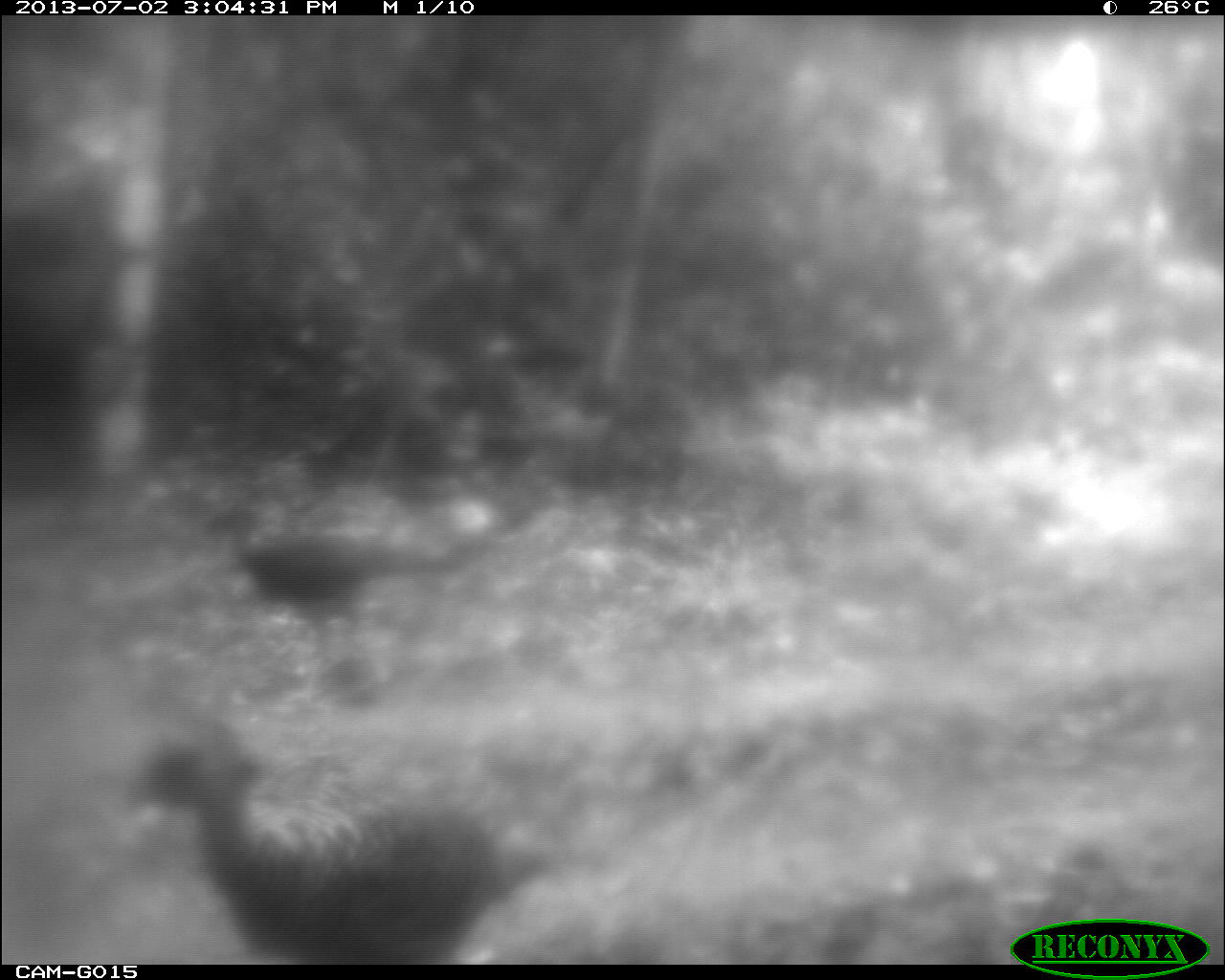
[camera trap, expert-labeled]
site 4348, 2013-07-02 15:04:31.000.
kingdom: Animalia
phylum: Chordata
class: Aves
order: Galliformes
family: Phasianidae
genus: Meleagris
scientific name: Meleagris ocellata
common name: ocellated turkey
Meleagris ocellata (ocellated turkey), count 2.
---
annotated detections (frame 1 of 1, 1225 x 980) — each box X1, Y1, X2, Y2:
meleagris ocellata: 123, 713, 561, 962; 206, 498, 479, 673